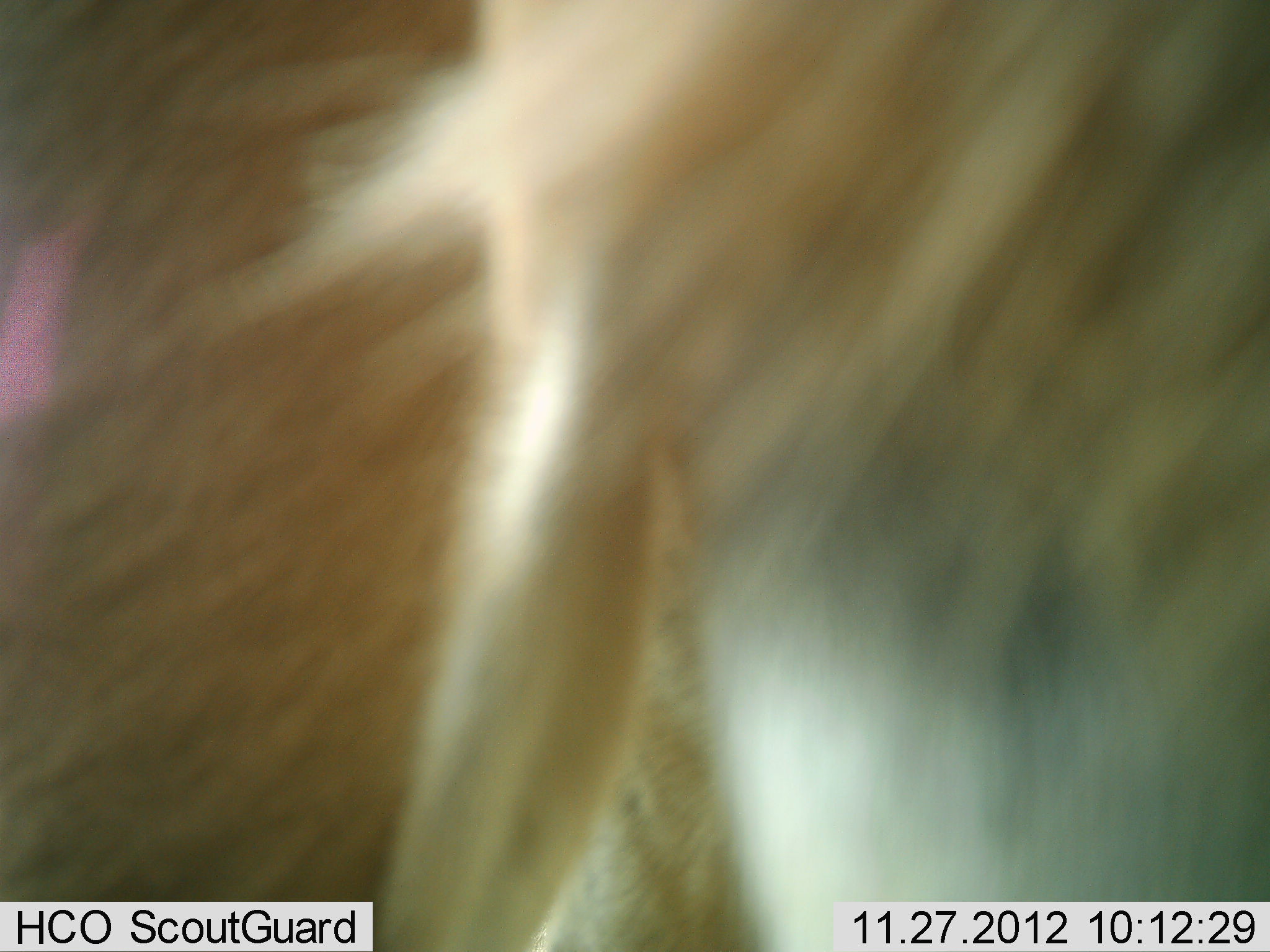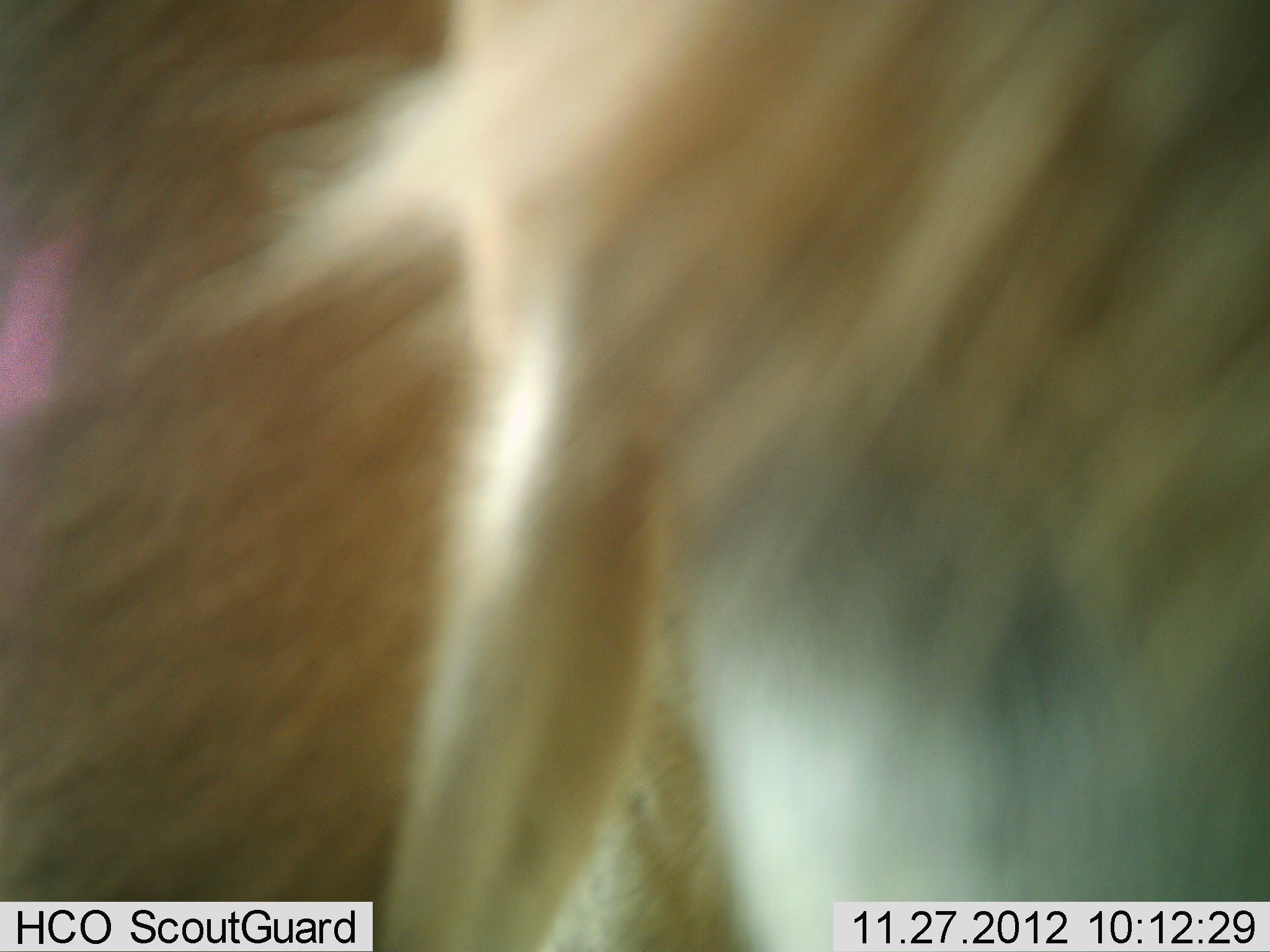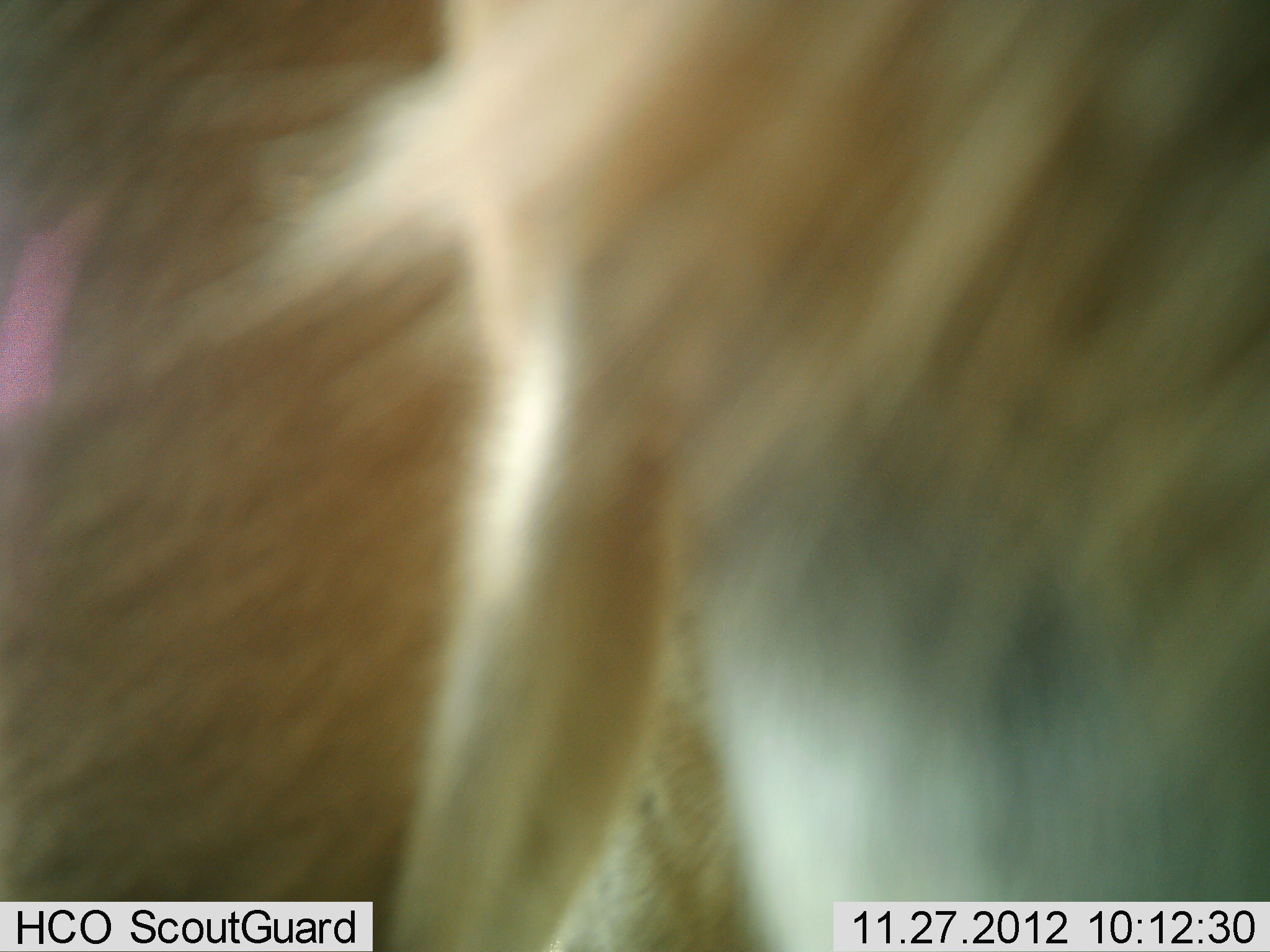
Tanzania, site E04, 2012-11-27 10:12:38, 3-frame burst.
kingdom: Animalia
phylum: Chordata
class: Mammalia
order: Artiodactyla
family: Bovidae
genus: Connochaetes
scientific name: Connochaetes taurinus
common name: blue wildebeest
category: wildebeest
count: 1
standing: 100%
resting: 0%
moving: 0%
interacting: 0%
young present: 0%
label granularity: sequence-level